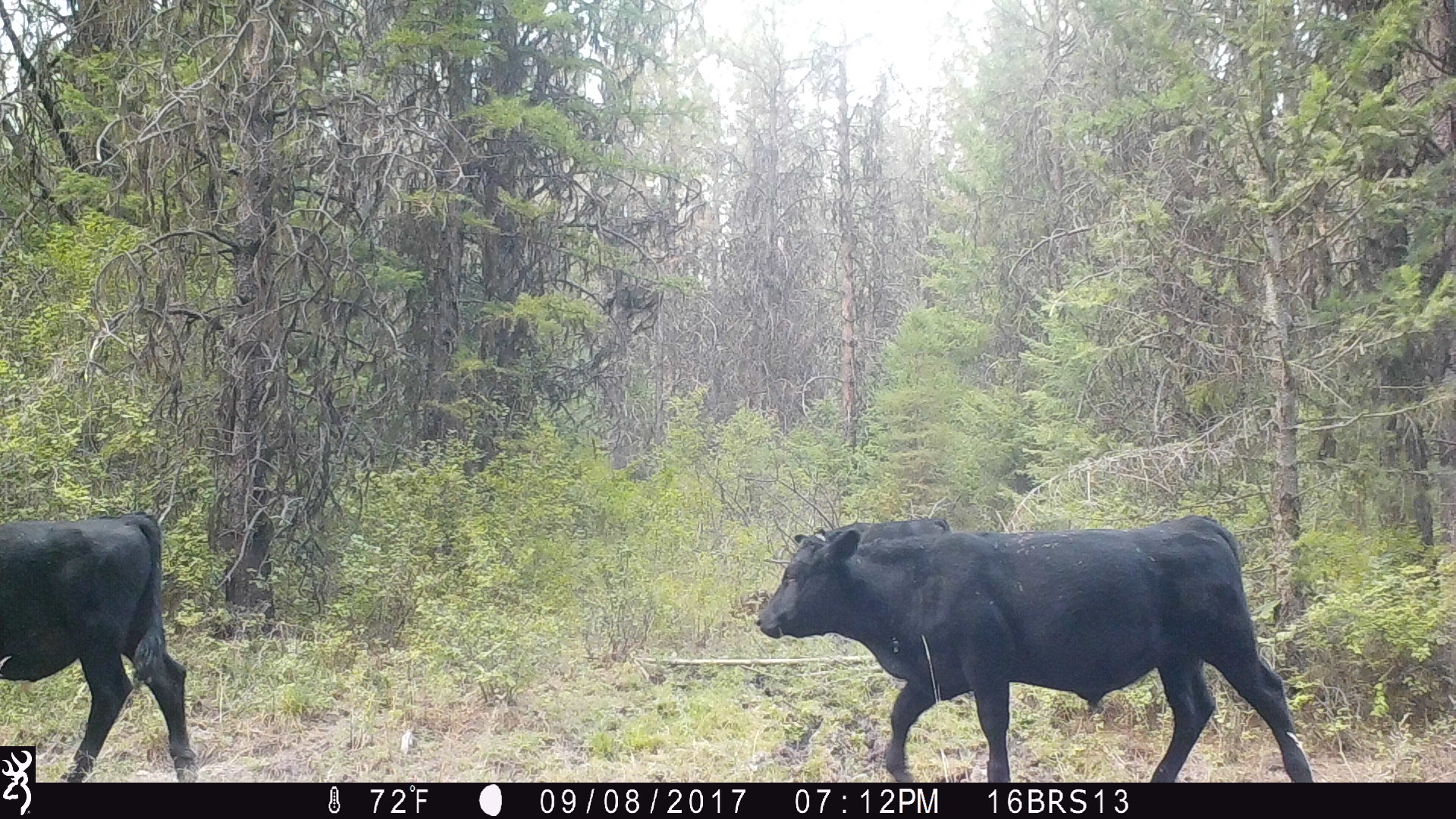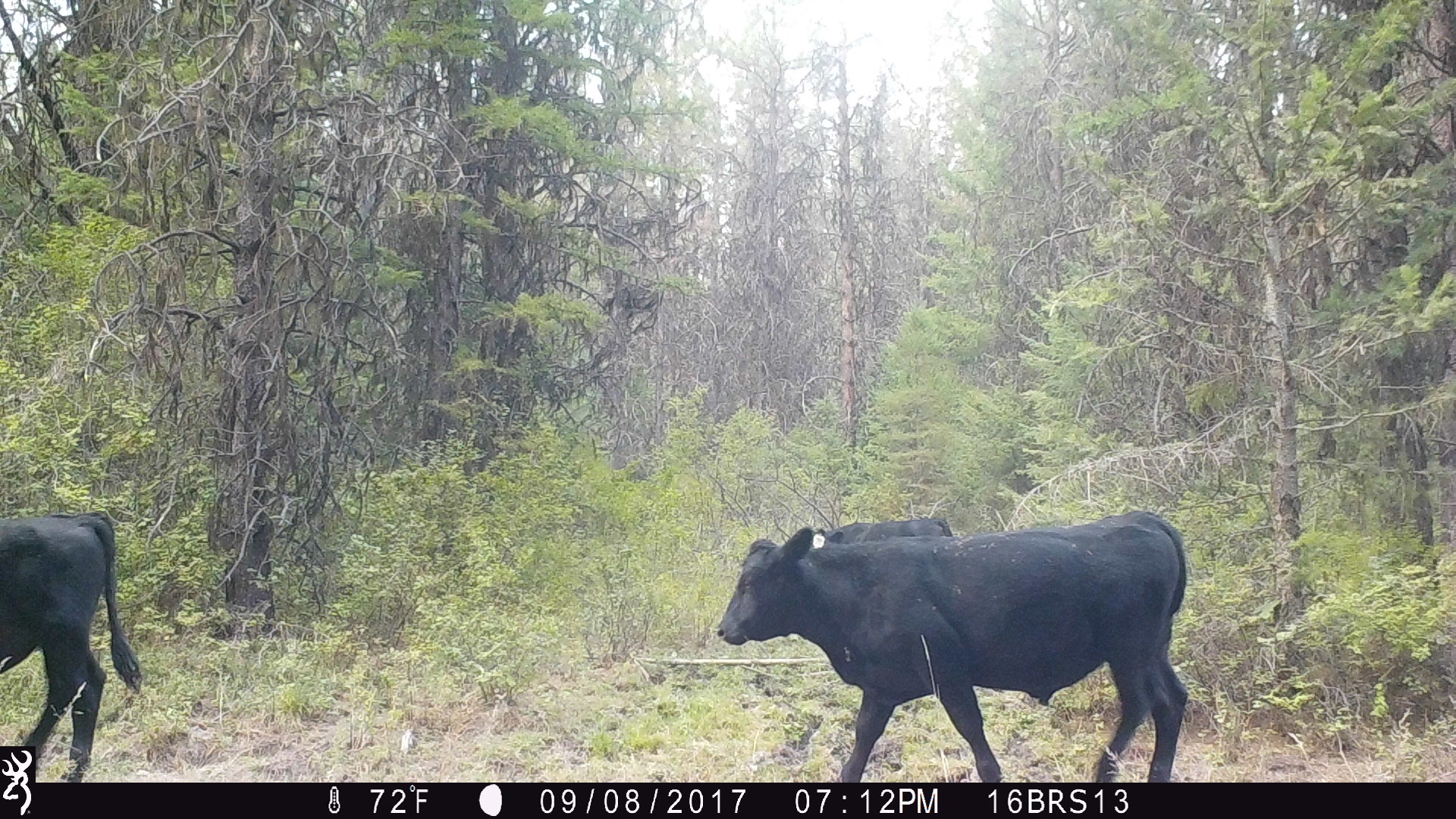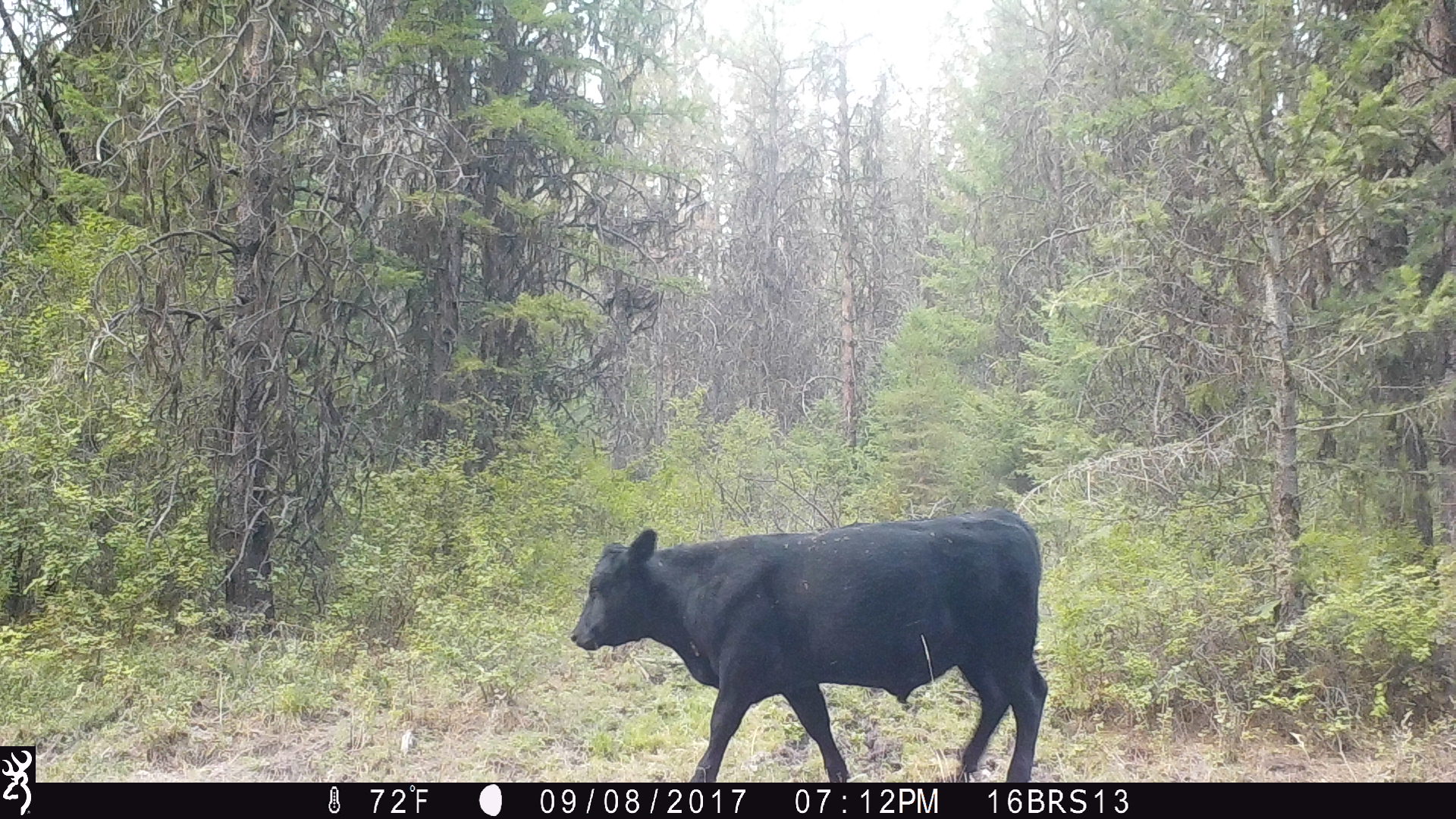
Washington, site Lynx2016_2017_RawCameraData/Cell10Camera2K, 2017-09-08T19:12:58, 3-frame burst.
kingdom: Animalia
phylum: Chordata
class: Mammalia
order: Artiodactyla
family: Bovidae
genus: Bos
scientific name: Bos taurus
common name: domestic cattle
Domestic cattle (Bos taurus). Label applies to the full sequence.